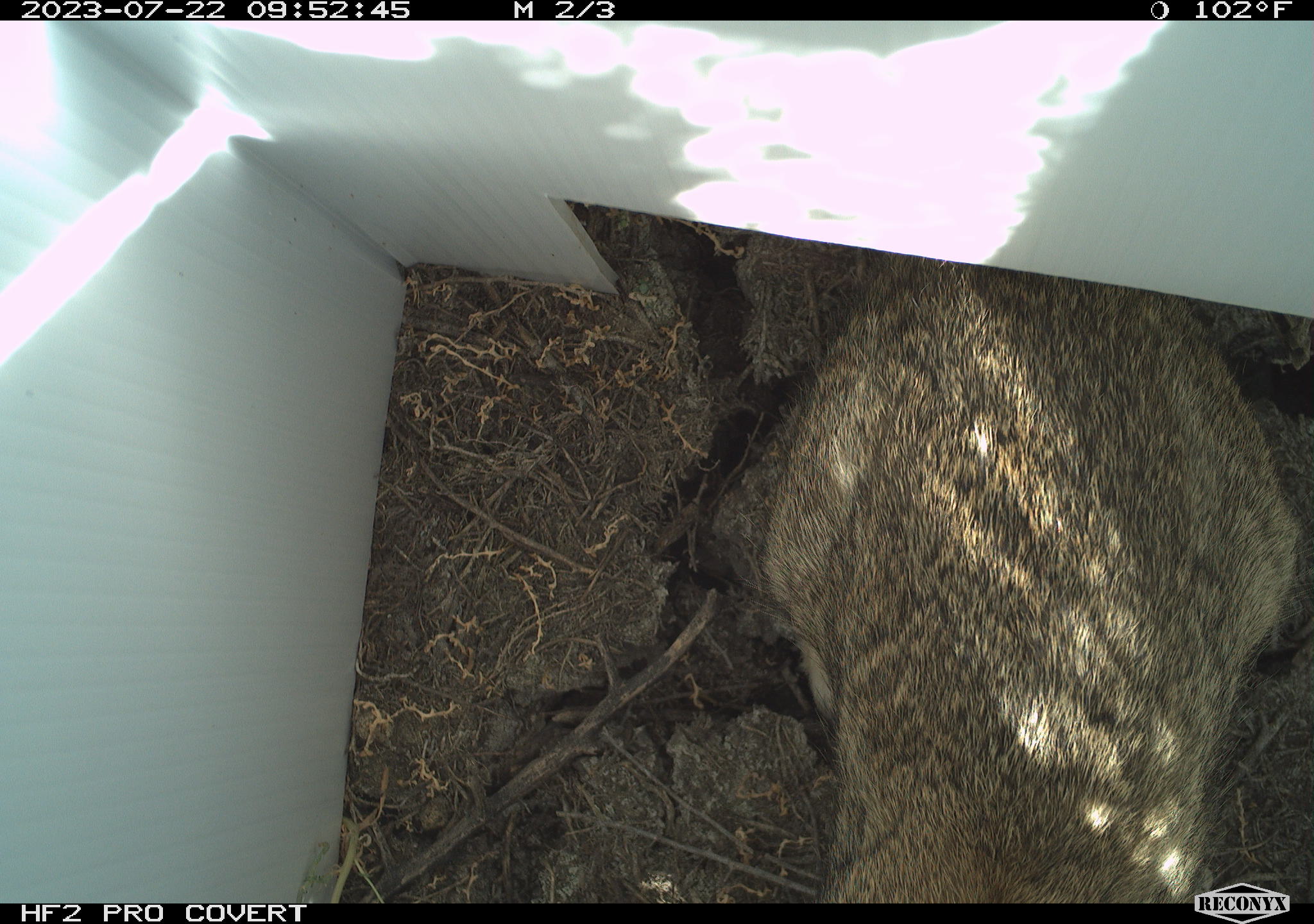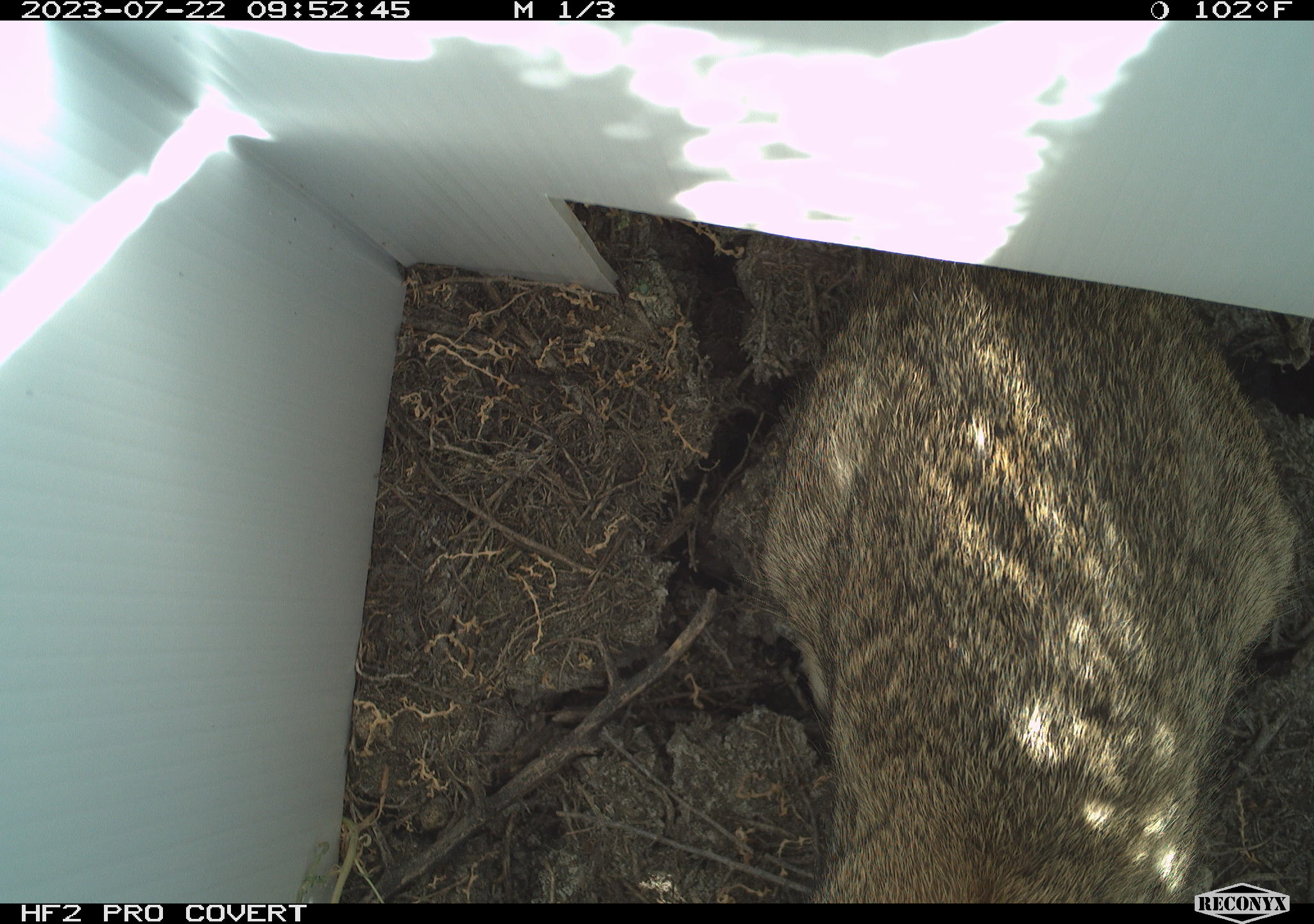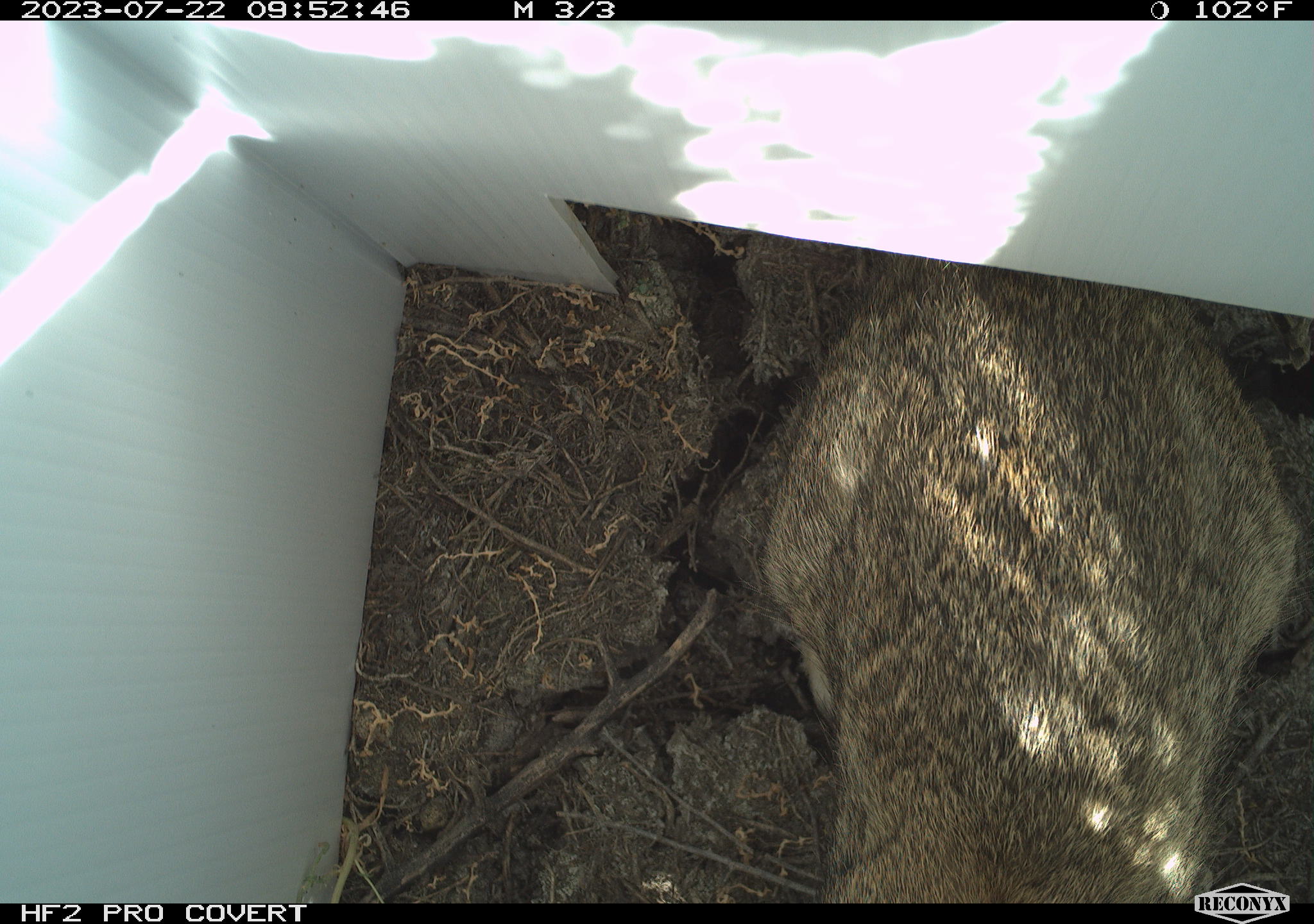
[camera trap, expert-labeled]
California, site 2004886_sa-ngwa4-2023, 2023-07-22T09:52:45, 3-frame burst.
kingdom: Animalia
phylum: Chordata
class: Mammalia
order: Lagomorpha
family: Leporidae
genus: Sylvilagus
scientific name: Sylvilagus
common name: cottontail rabbits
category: sylvilagus species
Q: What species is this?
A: Sylvilagus species (cottontail rabbits) (Sylvilagus).